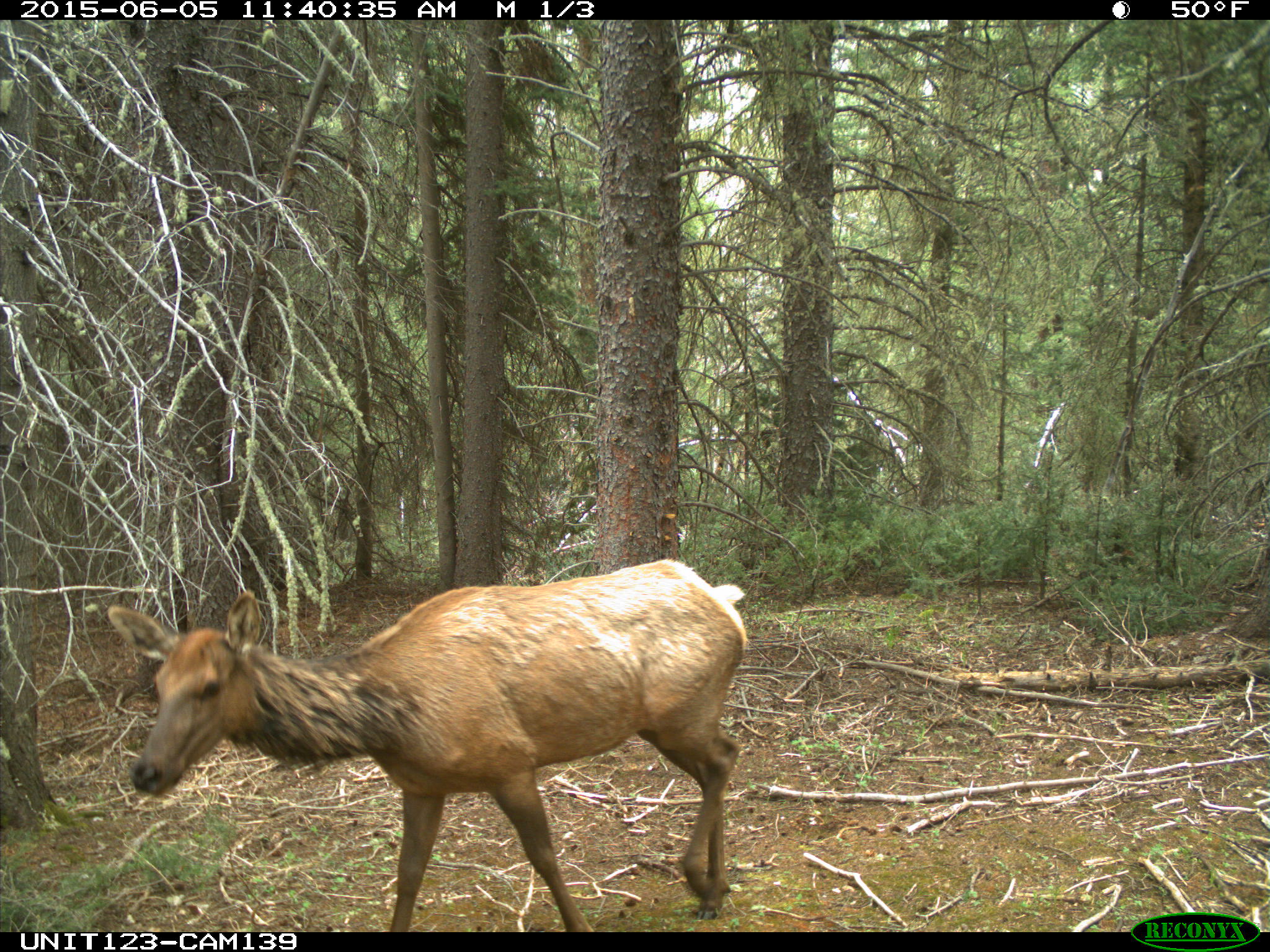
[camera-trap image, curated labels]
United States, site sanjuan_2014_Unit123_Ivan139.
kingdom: Animalia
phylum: Chordata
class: Mammalia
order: Artiodactyla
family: Cervidae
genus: Cervus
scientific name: Cervus elaphus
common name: red deer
Cervus elaphus (red deer).